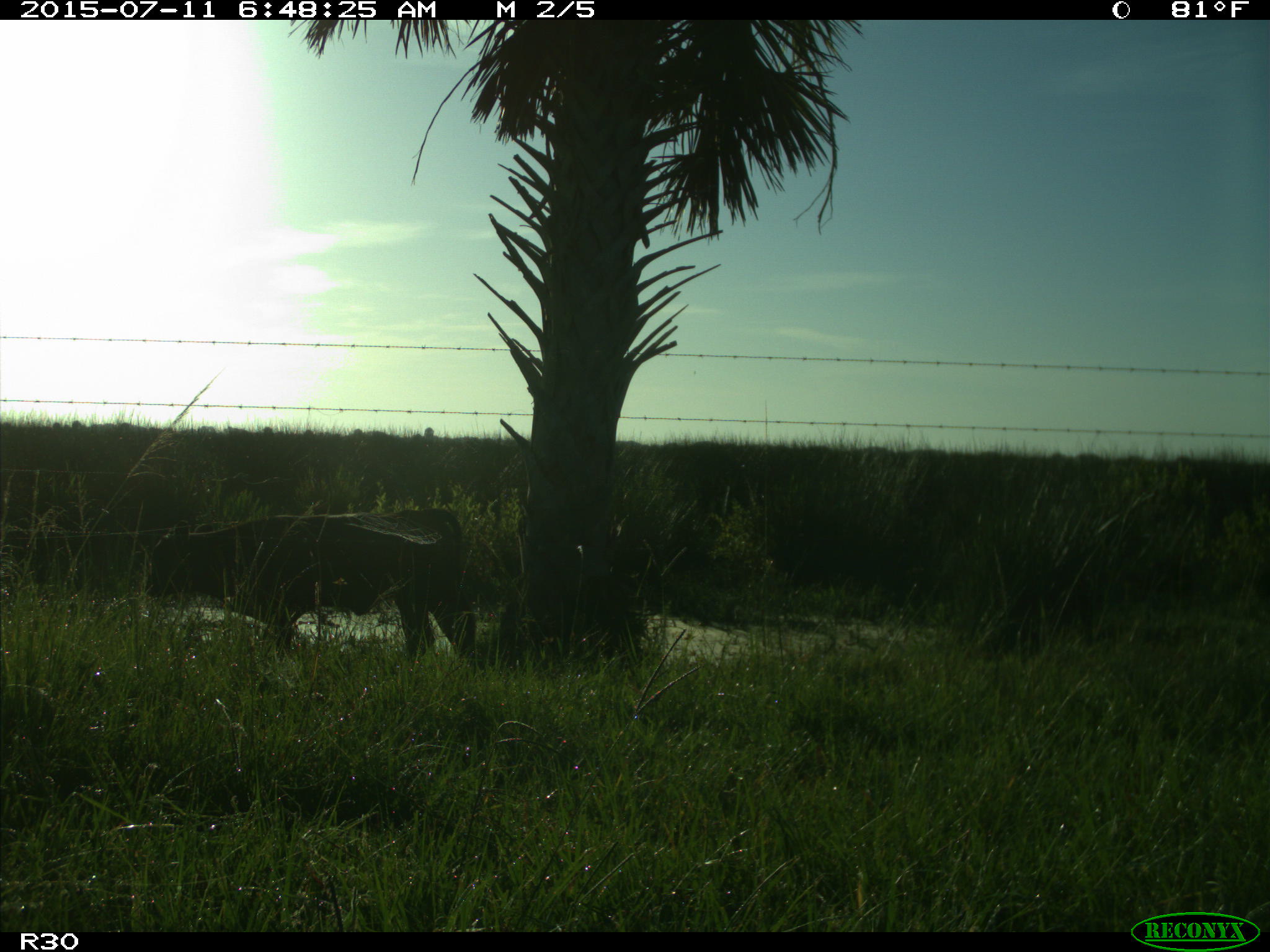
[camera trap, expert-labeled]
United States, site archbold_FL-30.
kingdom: Animalia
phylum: Chordata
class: Mammalia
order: Artiodactyla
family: Bovidae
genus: Bos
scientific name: Bos taurus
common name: domestic cow